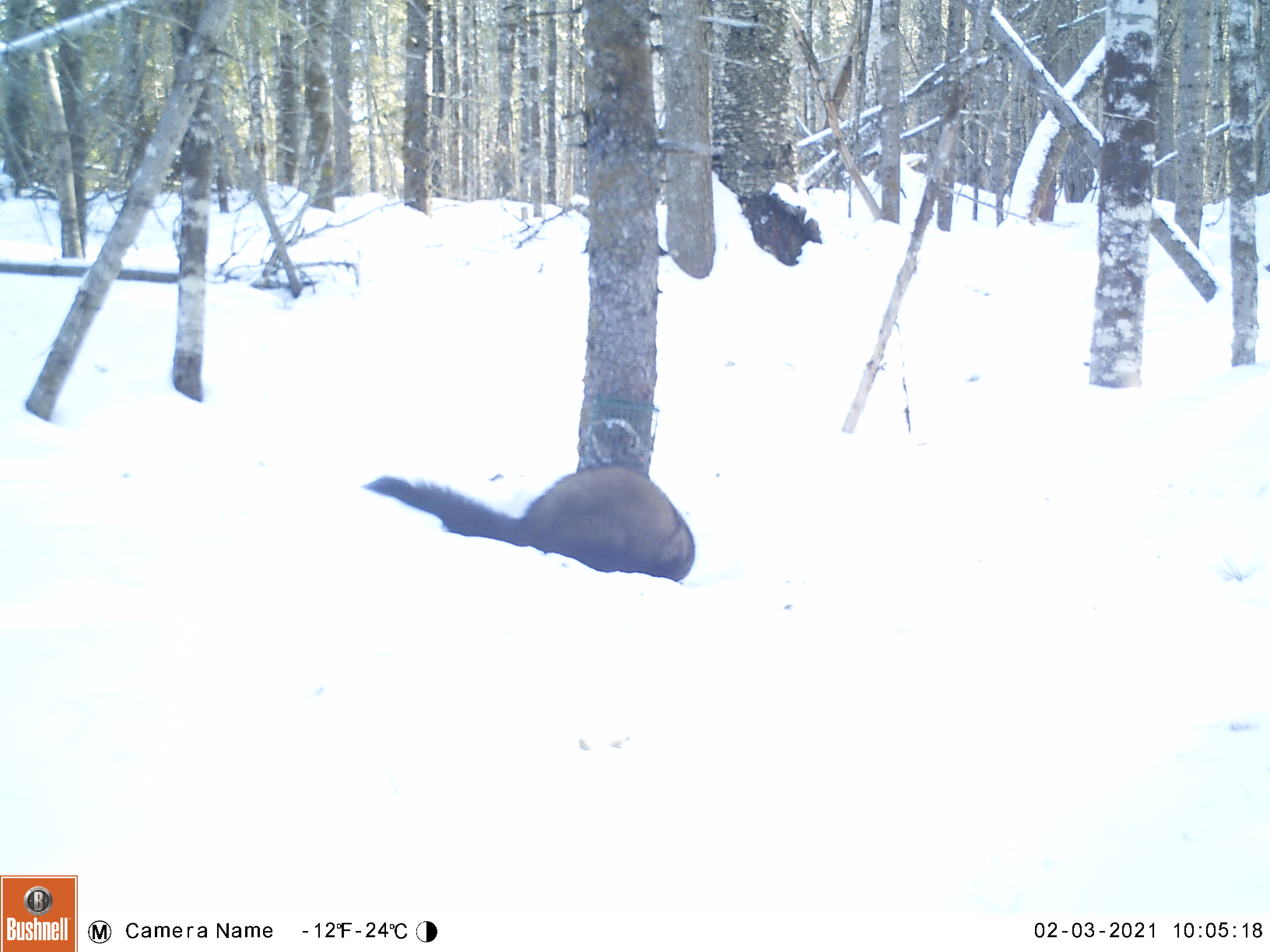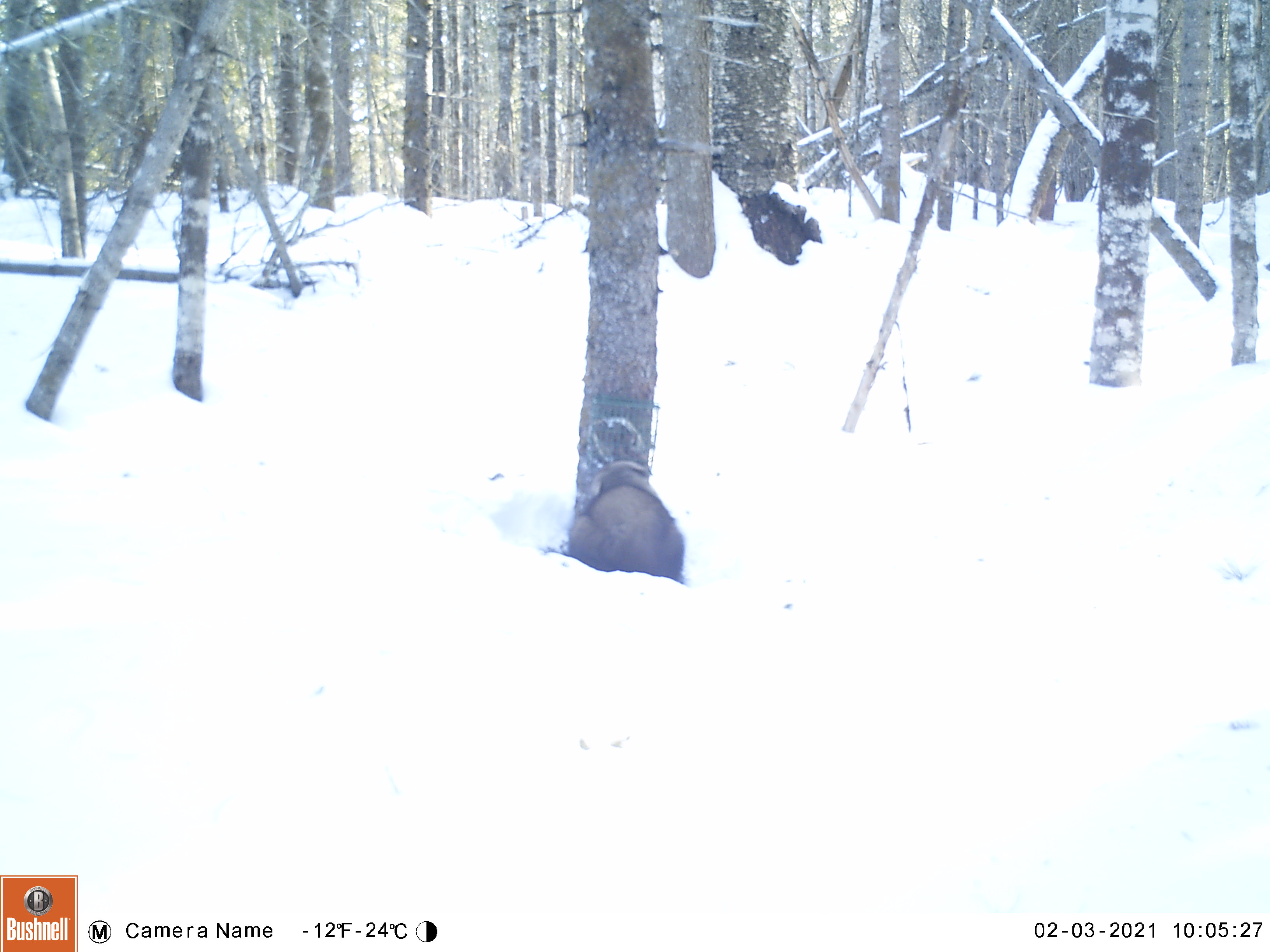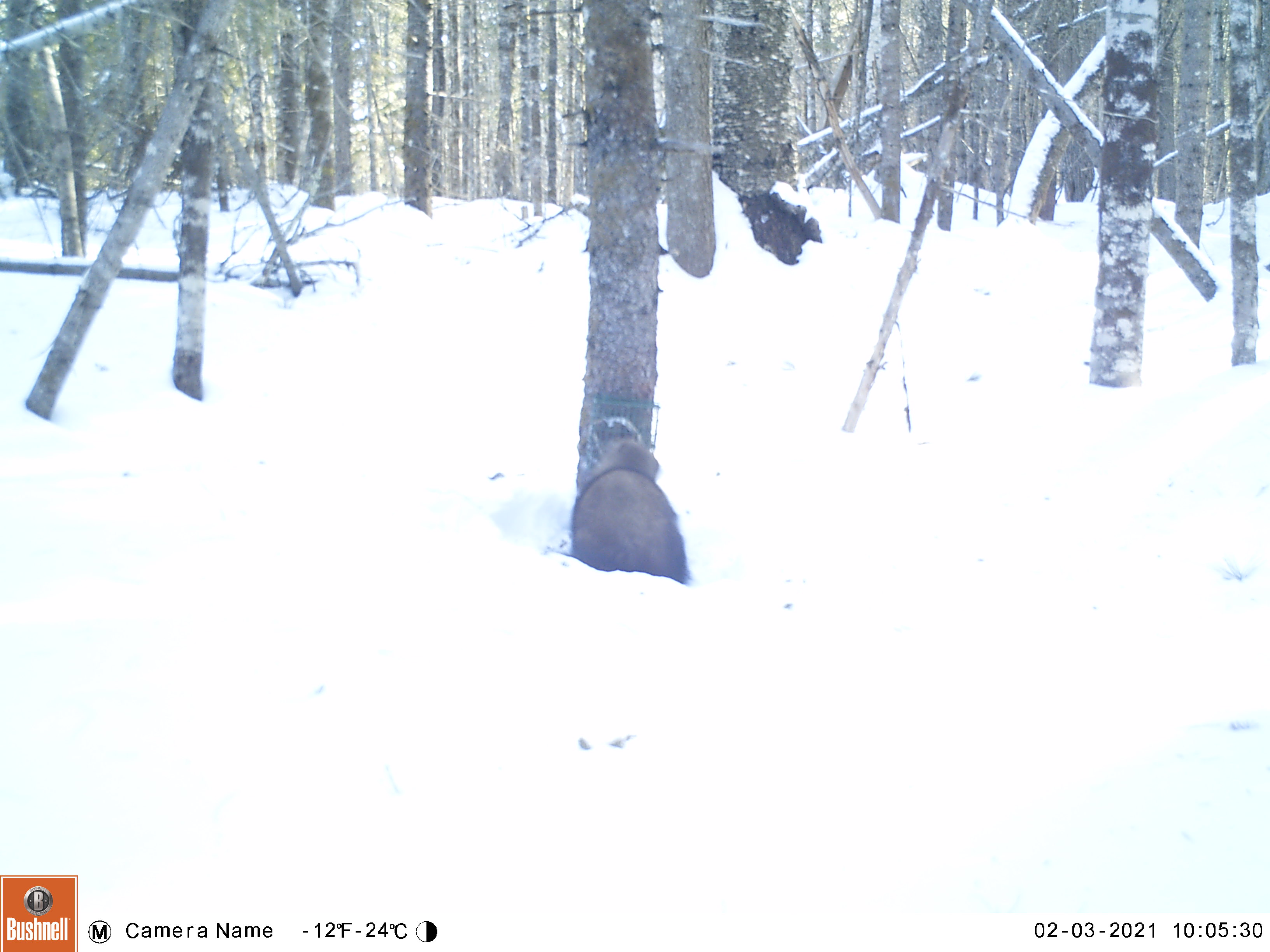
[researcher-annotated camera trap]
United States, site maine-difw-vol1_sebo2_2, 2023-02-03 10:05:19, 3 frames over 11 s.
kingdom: Animalia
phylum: Chordata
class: Mammalia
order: Carnivora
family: Mustelidae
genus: Pekania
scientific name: Pekania pennanti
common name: fisher